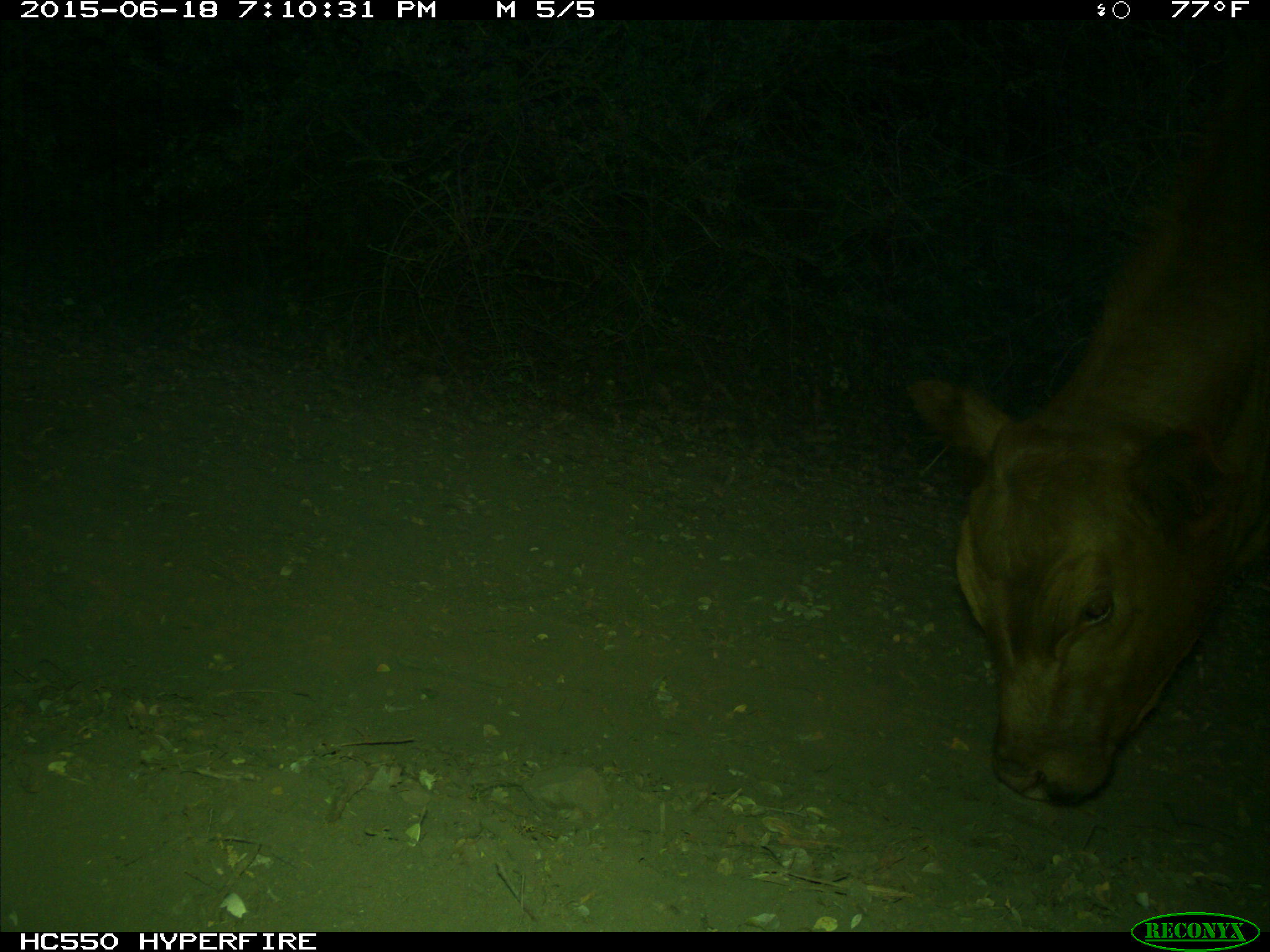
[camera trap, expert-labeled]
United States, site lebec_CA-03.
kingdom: Animalia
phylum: Chordata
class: Mammalia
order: Artiodactyla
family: Bovidae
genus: Bos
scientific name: Bos taurus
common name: domestic cow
Bos taurus (domestic cow).